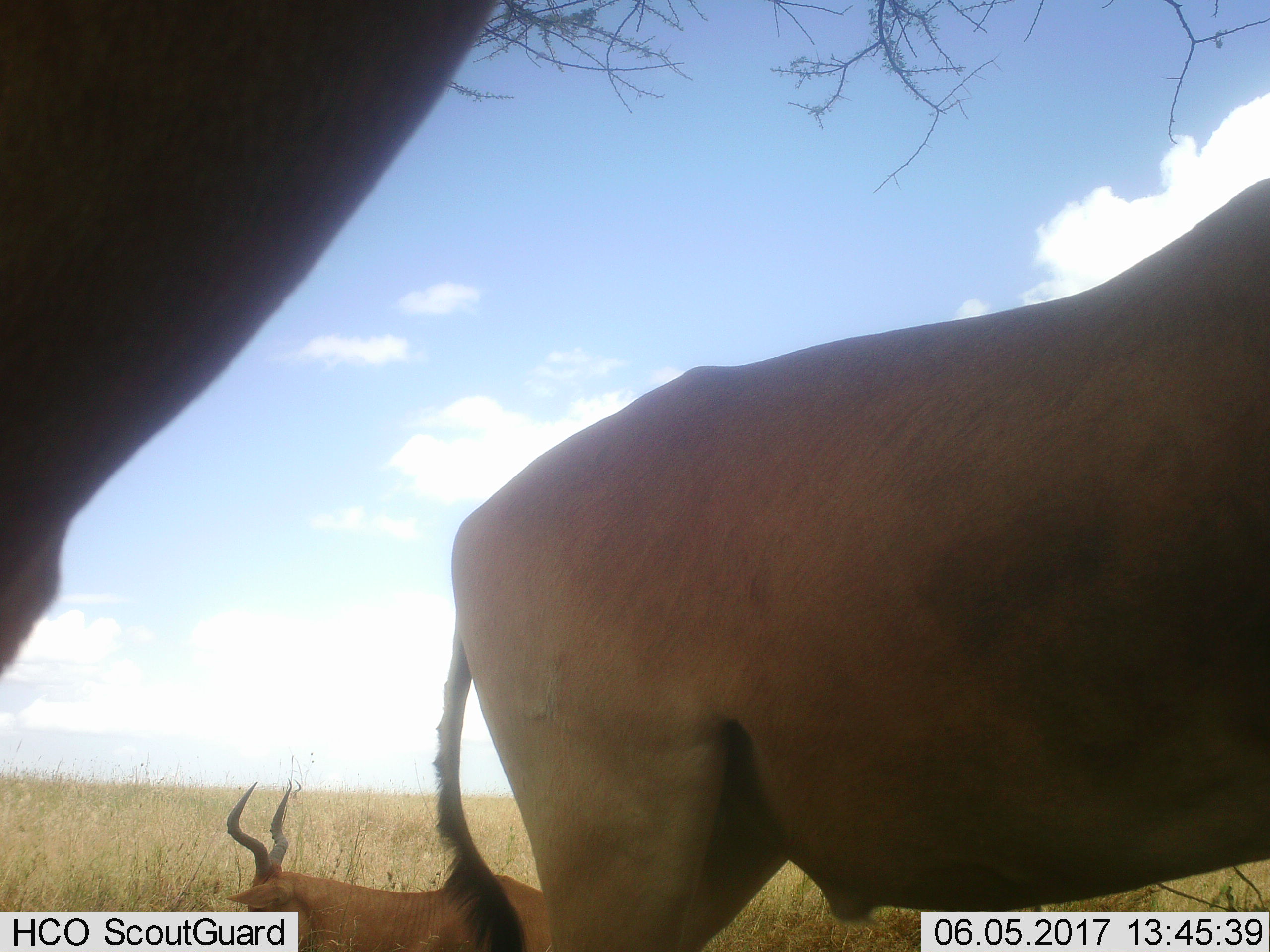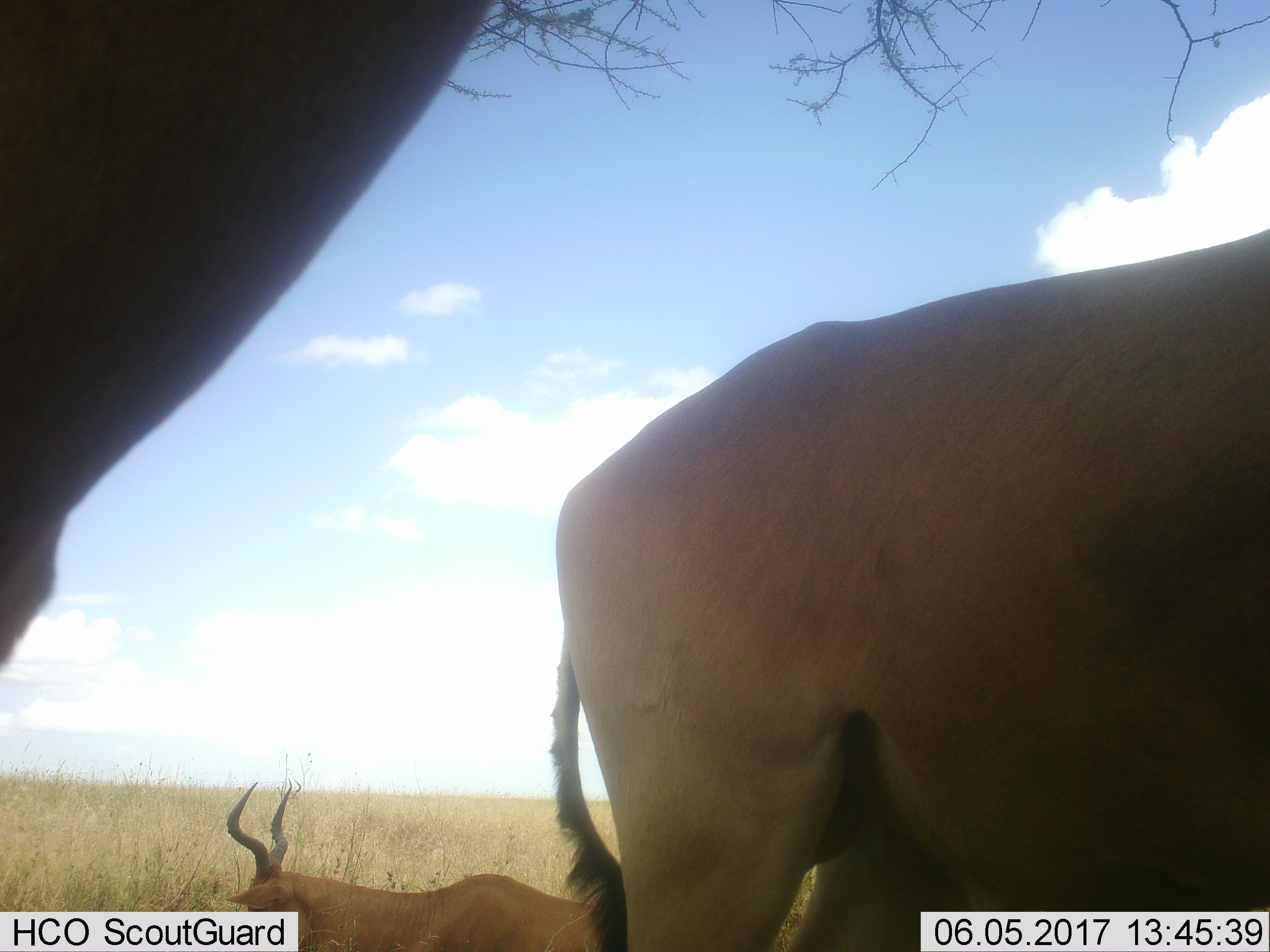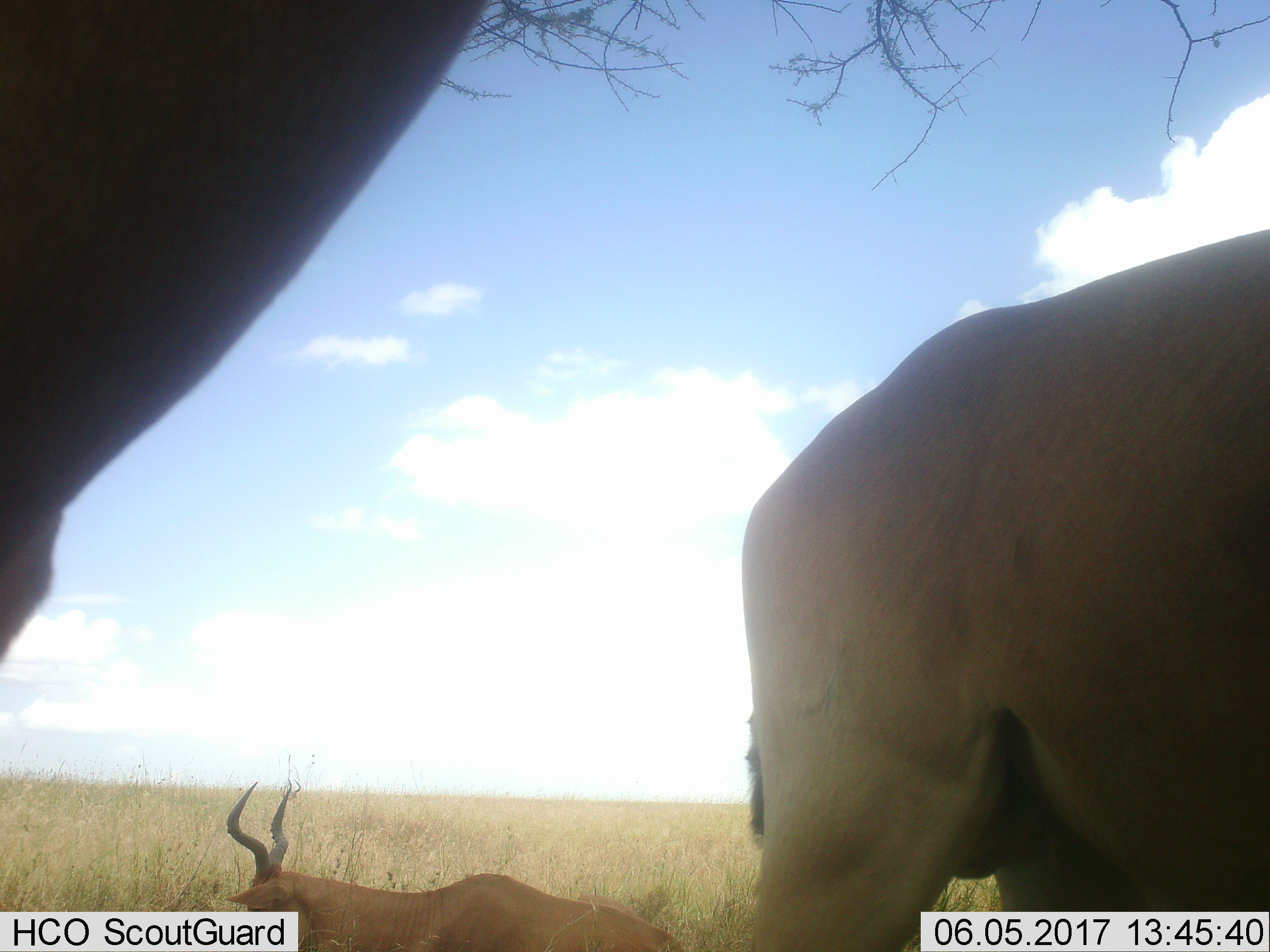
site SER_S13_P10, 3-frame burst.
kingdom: Animalia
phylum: Chordata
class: Mammalia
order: Artiodactyla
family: Bovidae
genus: Alcelaphus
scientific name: Alcelaphus buselaphus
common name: hartebeest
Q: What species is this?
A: Hartebeest (Alcelaphus buselaphus).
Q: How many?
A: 3.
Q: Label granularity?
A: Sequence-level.